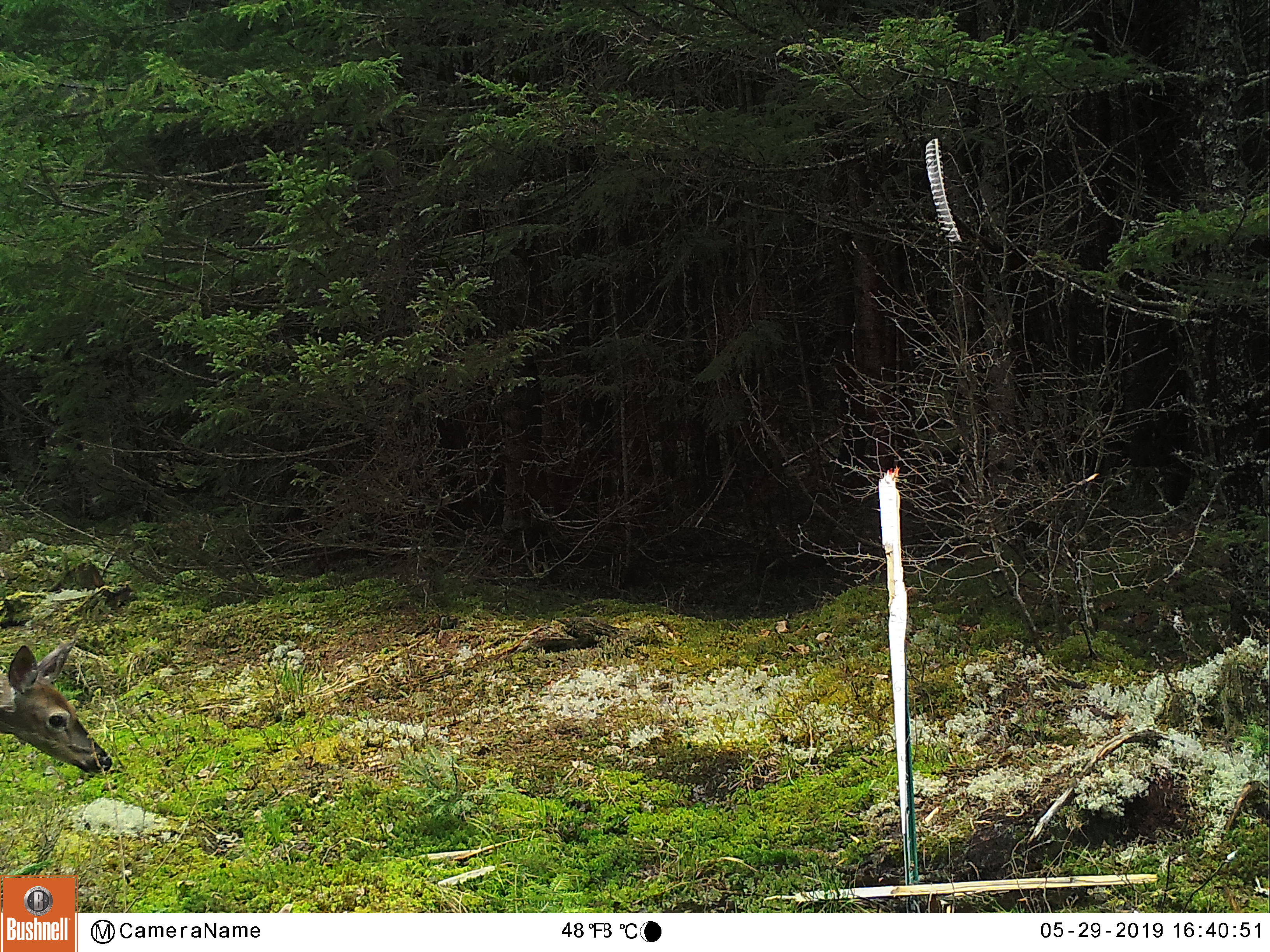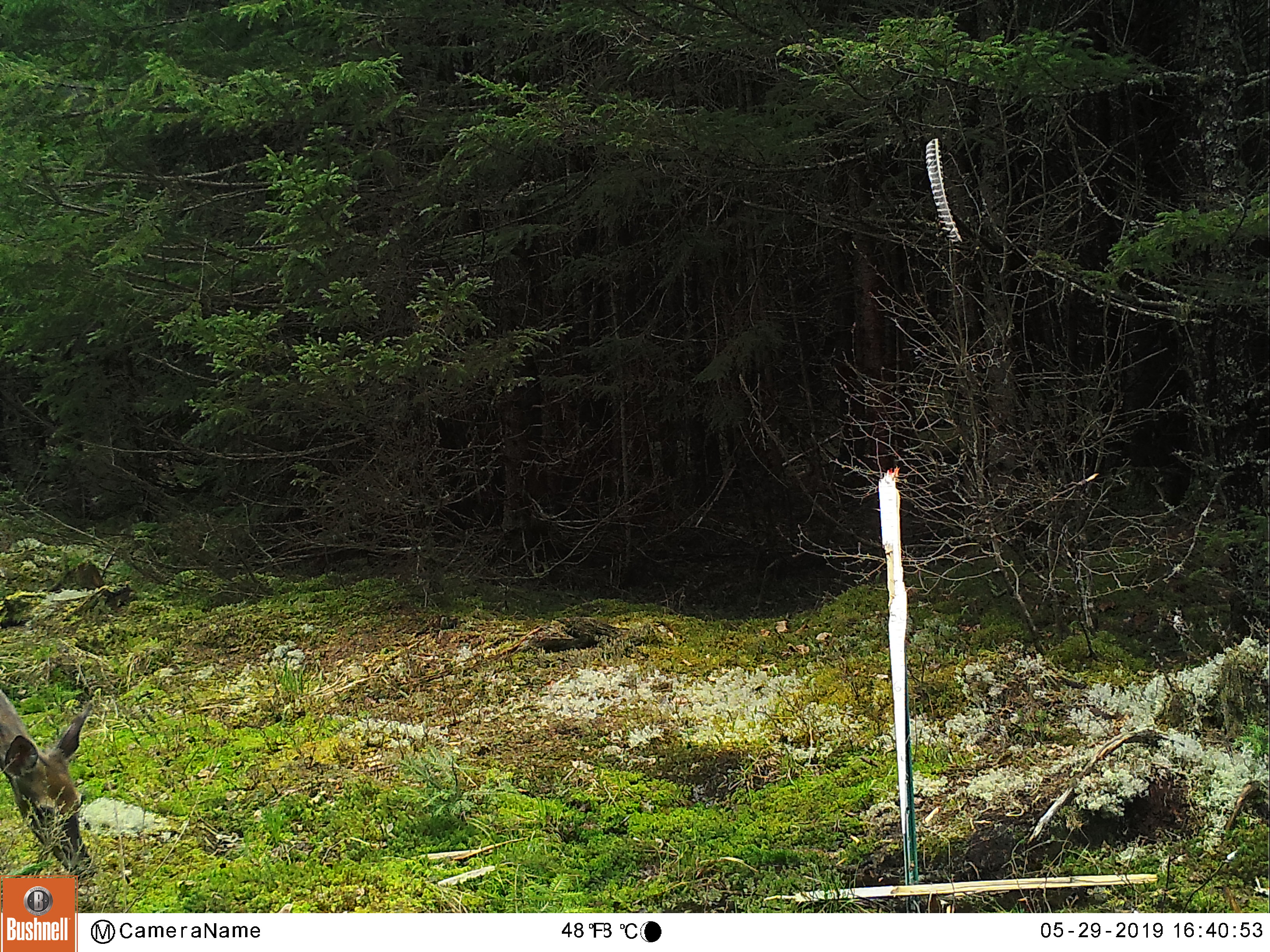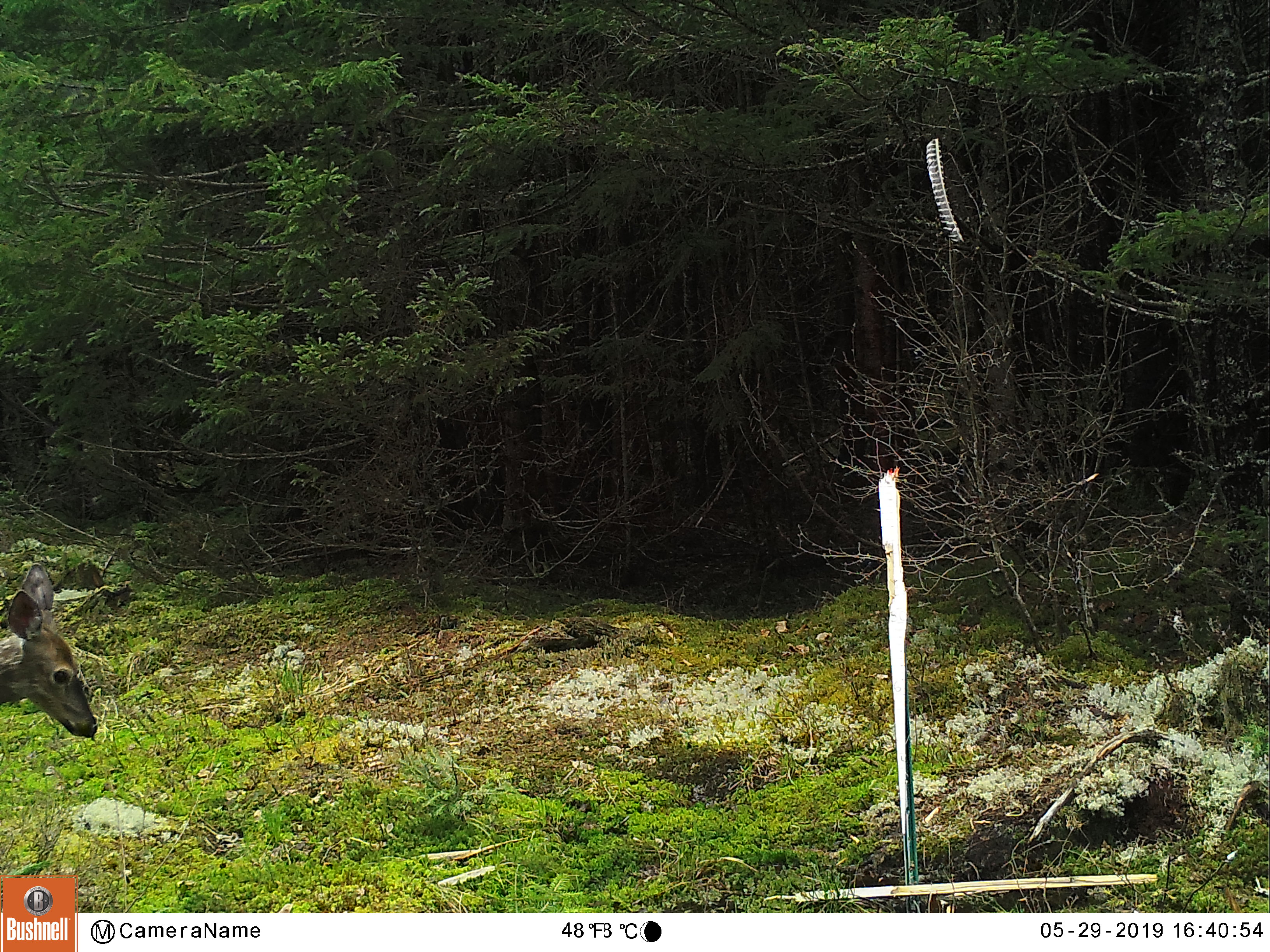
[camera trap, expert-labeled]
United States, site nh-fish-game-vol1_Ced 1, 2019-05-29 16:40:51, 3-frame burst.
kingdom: Animalia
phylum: Chordata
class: Mammalia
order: Artiodactyla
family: Cervidae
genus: Odocoileus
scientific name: Odocoileus virginianus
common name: white-tailed deer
White-tailed deer (Odocoileus virginianus).